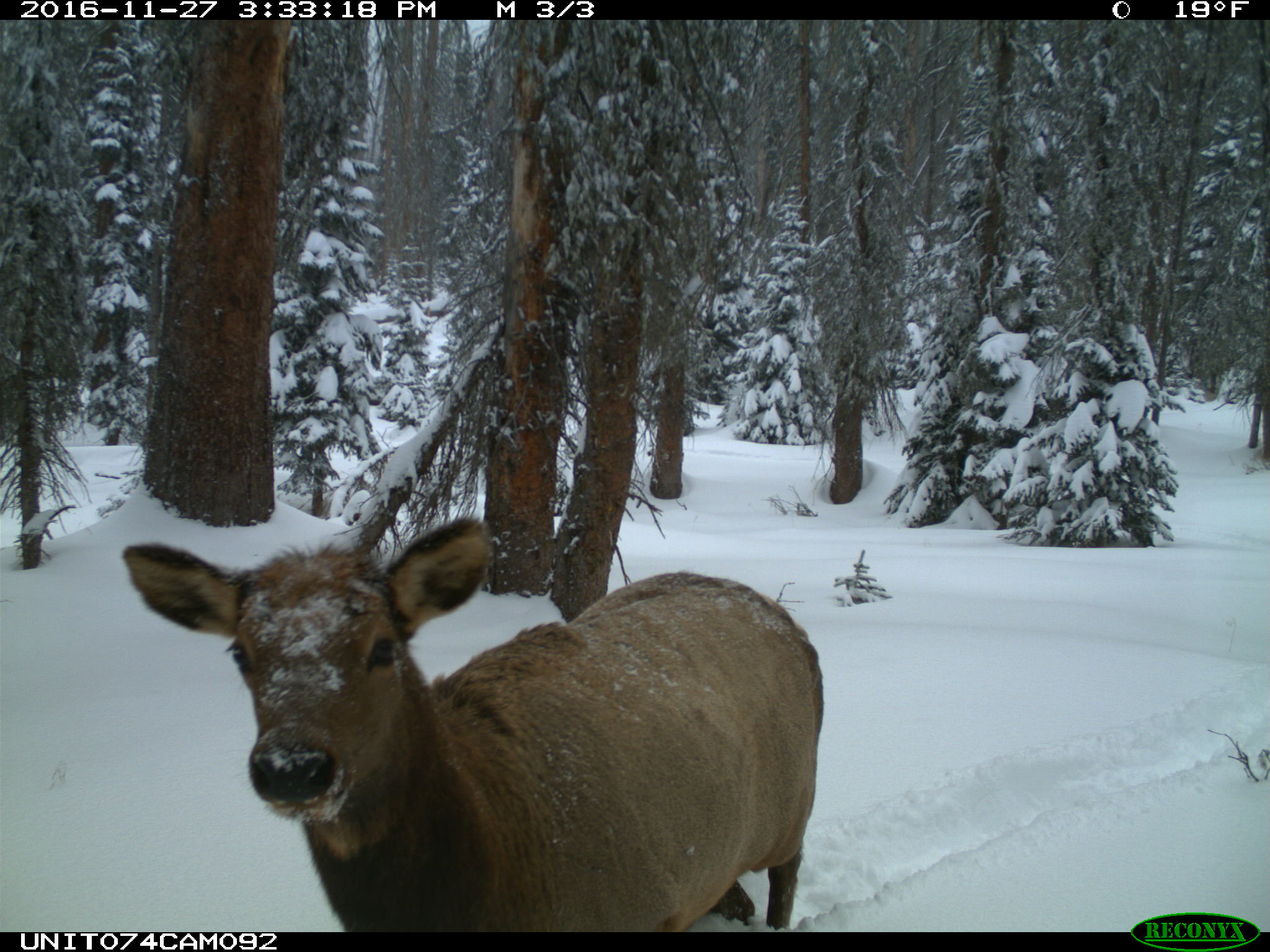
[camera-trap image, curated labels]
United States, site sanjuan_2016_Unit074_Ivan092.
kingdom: Animalia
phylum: Chordata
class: Mammalia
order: Artiodactyla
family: Cervidae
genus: Cervus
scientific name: Cervus elaphus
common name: red deer